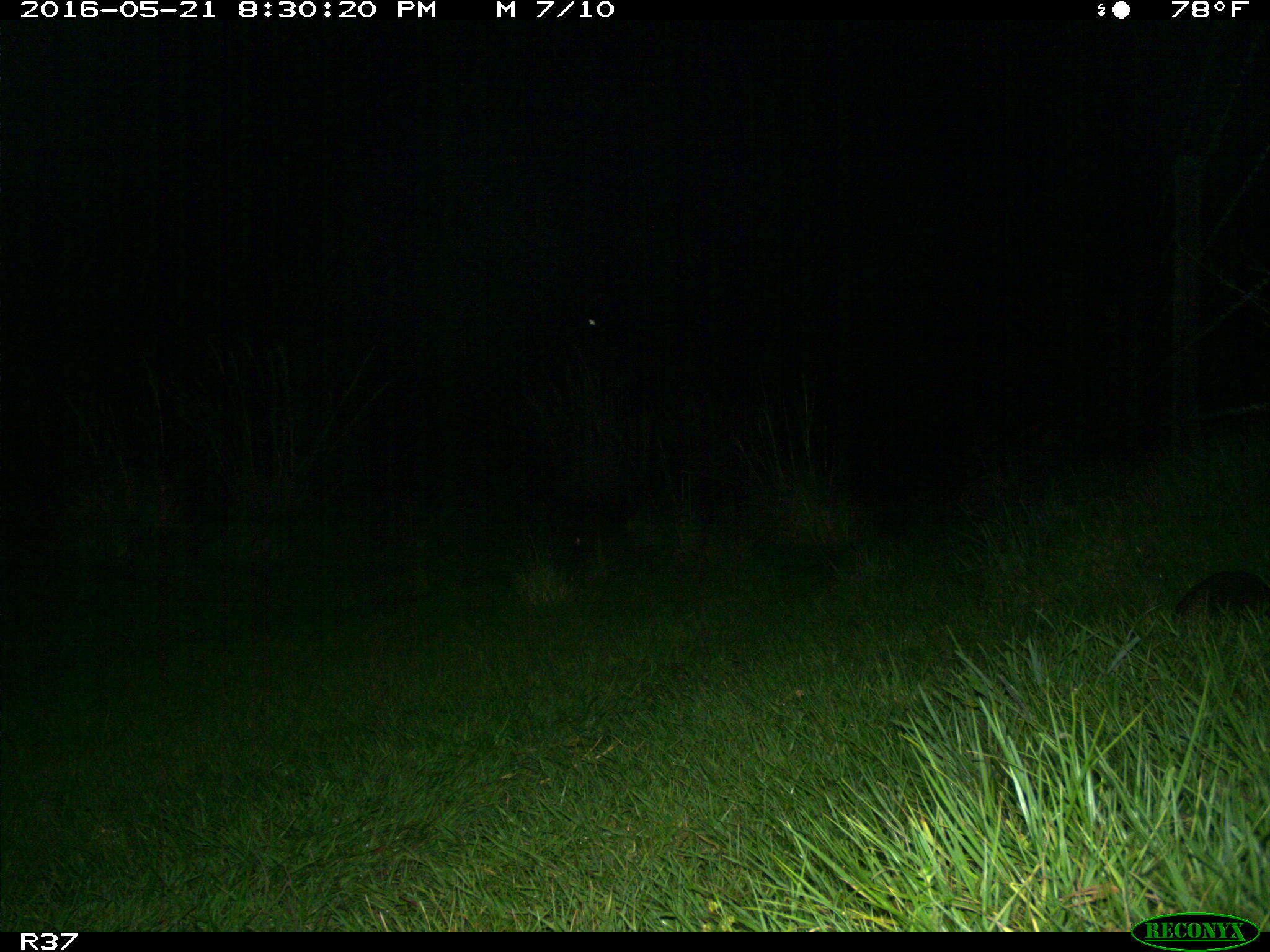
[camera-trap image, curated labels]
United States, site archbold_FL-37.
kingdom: Animalia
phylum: Chordata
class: Mammalia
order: Cingulata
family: Dasypodidae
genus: Dasypus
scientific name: Dasypus novemcinctus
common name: nine-banded armadillo